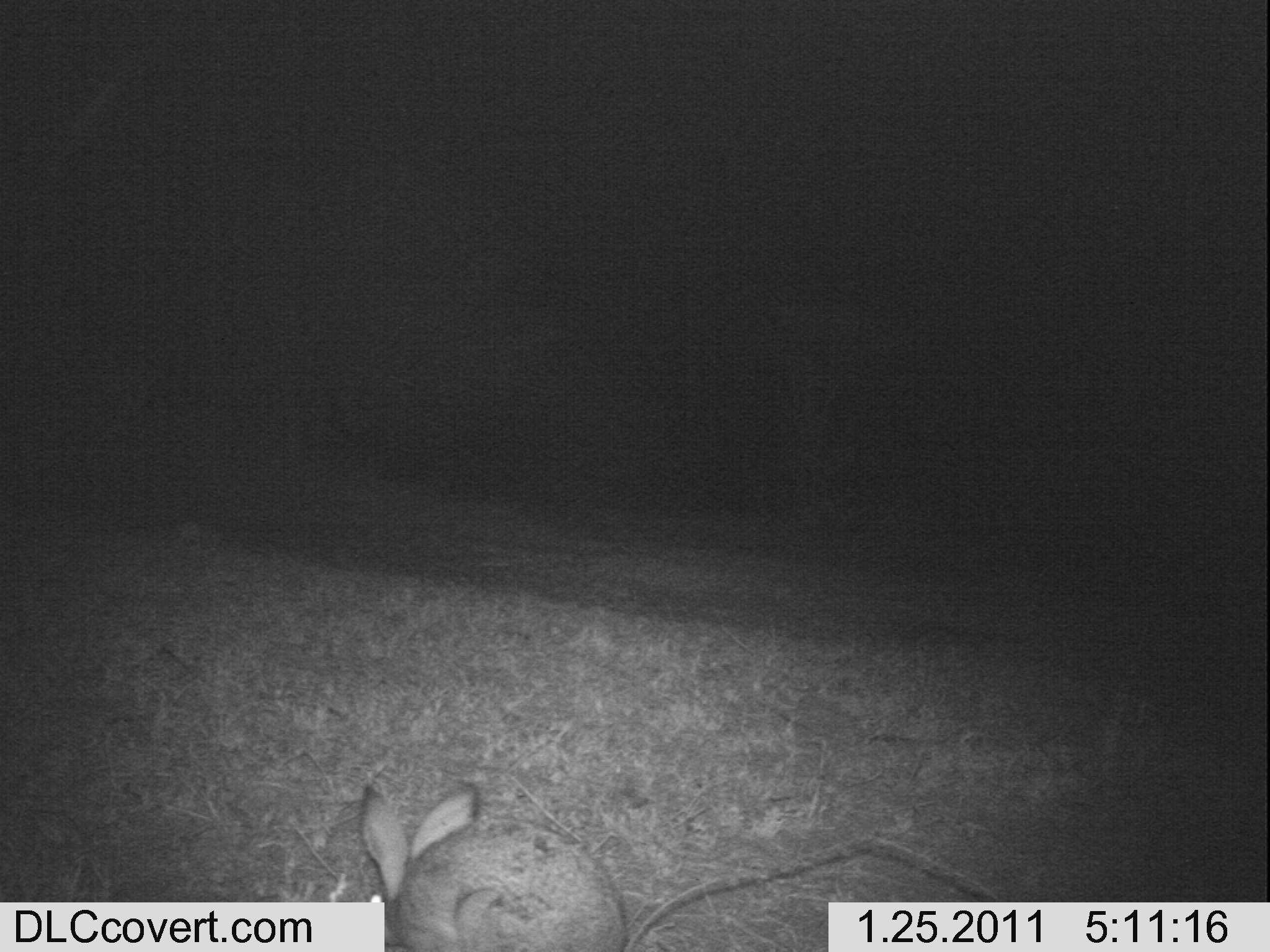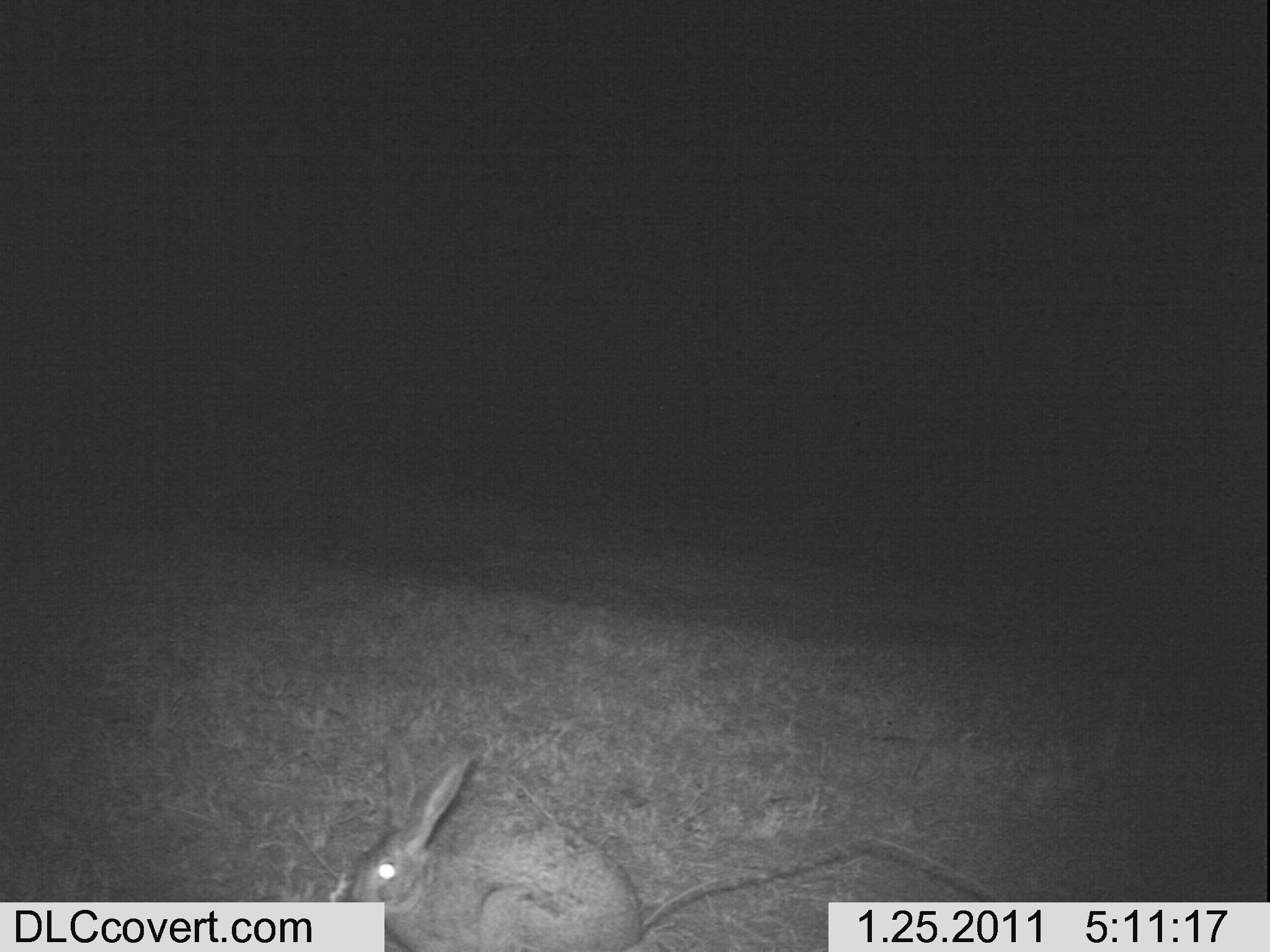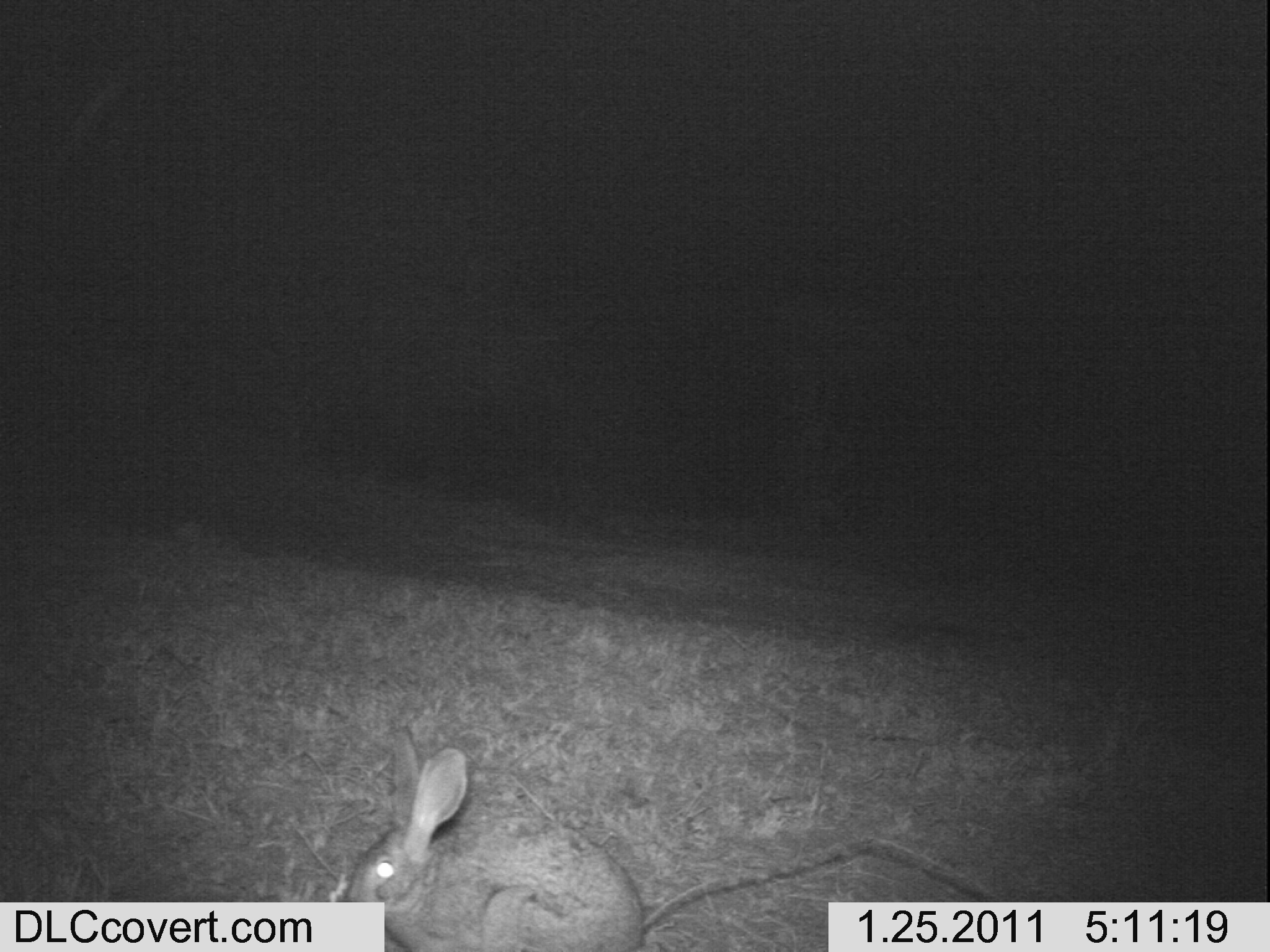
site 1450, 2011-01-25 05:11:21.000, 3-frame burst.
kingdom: Animalia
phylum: Chordata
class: Mammalia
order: Lagomorpha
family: Leporidae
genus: Lepus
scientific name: Lepus saxatilis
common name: scrub hare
Lepus saxatilis (scrub hare), count 1.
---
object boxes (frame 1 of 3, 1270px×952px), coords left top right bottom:
lepus saxatilis: 356 778 623 951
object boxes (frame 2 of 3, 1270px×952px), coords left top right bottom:
lepus saxatilis: 324 725 644 946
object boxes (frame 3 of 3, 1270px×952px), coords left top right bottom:
lepus saxatilis: 338 721 647 951